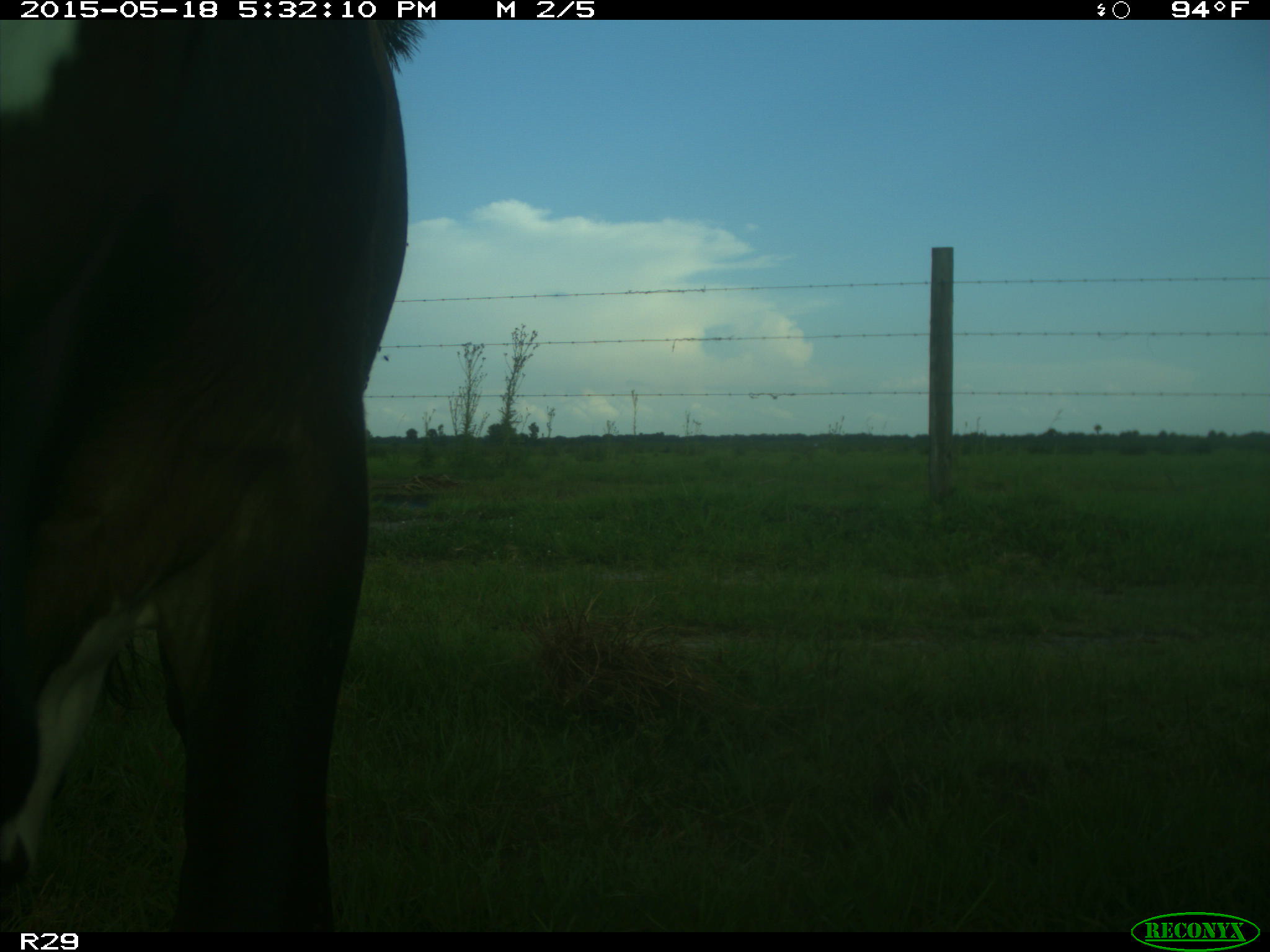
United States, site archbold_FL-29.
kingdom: Animalia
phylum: Chordata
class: Mammalia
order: Artiodactyla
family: Bovidae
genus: Bos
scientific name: Bos taurus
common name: domestic cow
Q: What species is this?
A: Bos taurus (domestic cow).